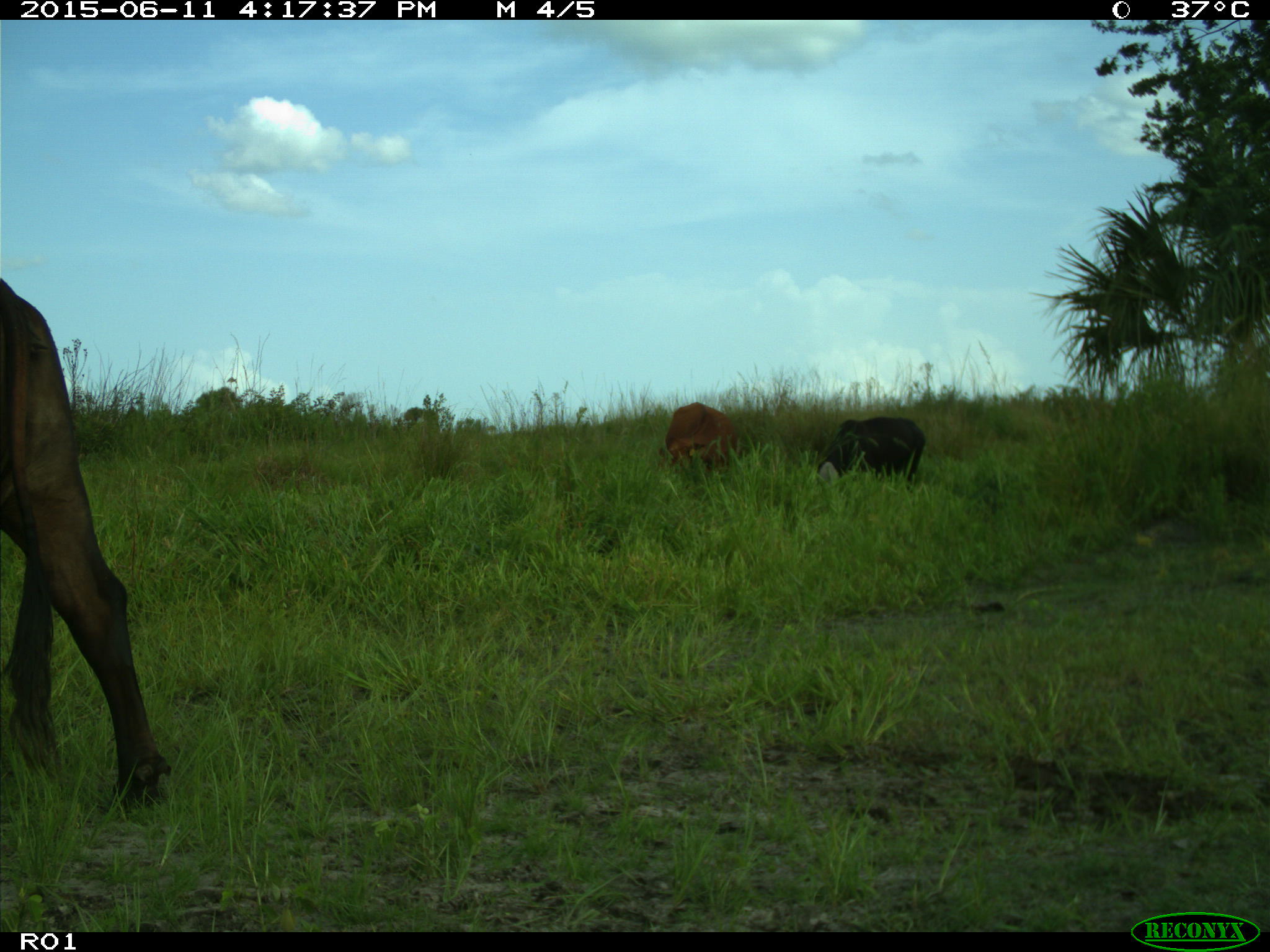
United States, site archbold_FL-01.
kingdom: Animalia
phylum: Chordata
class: Mammalia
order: Artiodactyla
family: Bovidae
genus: Bos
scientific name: Bos taurus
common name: domestic cow